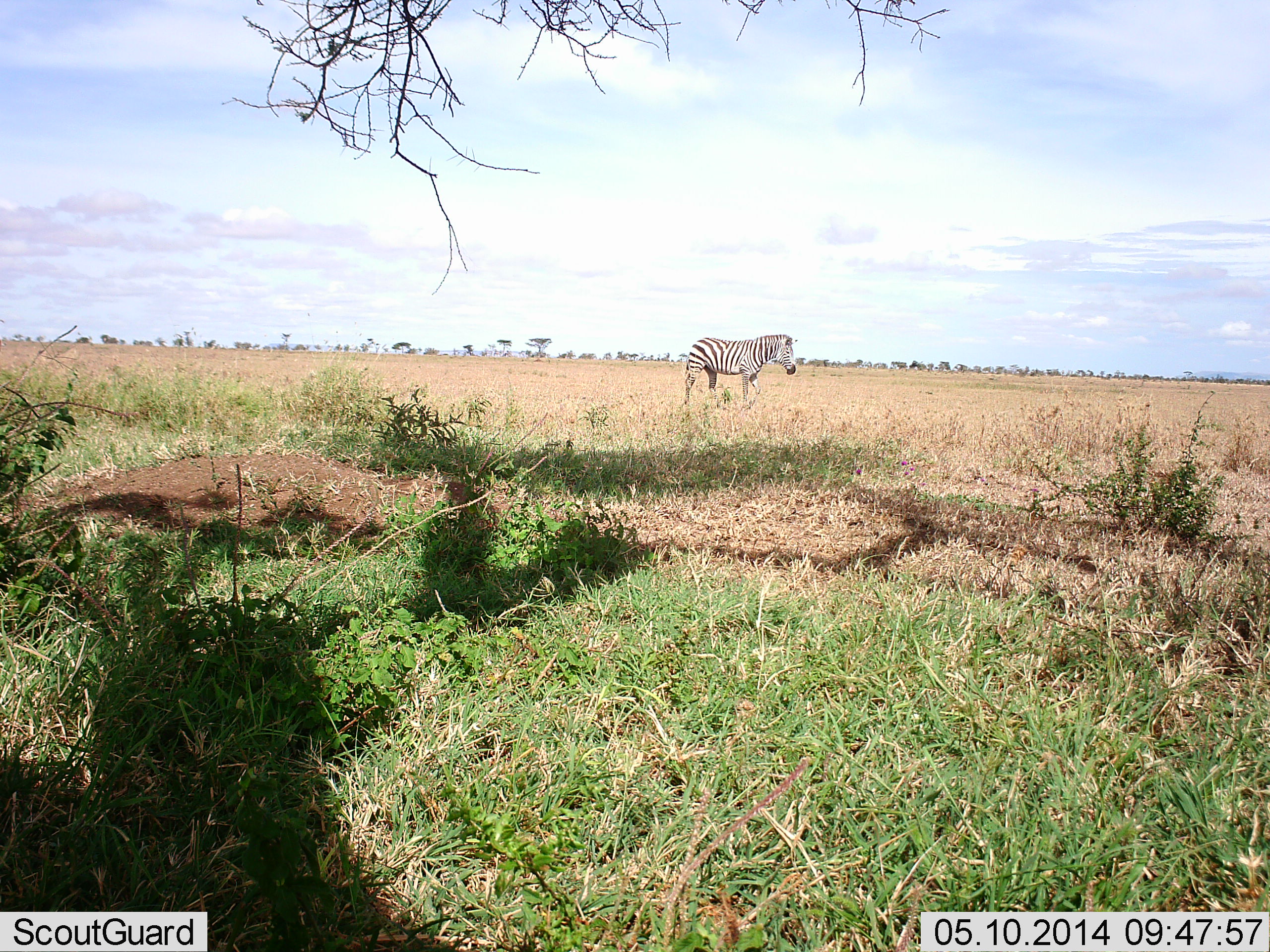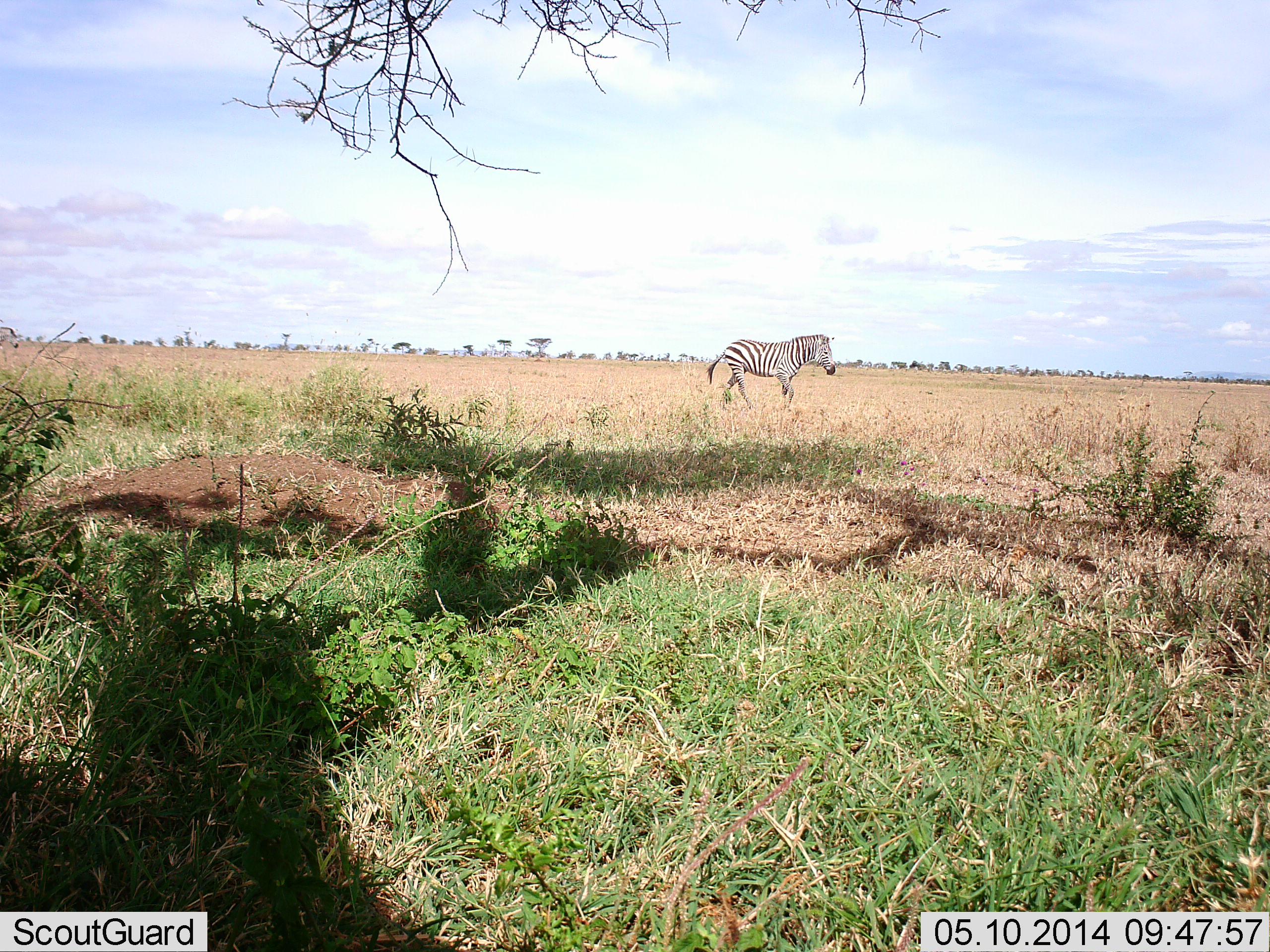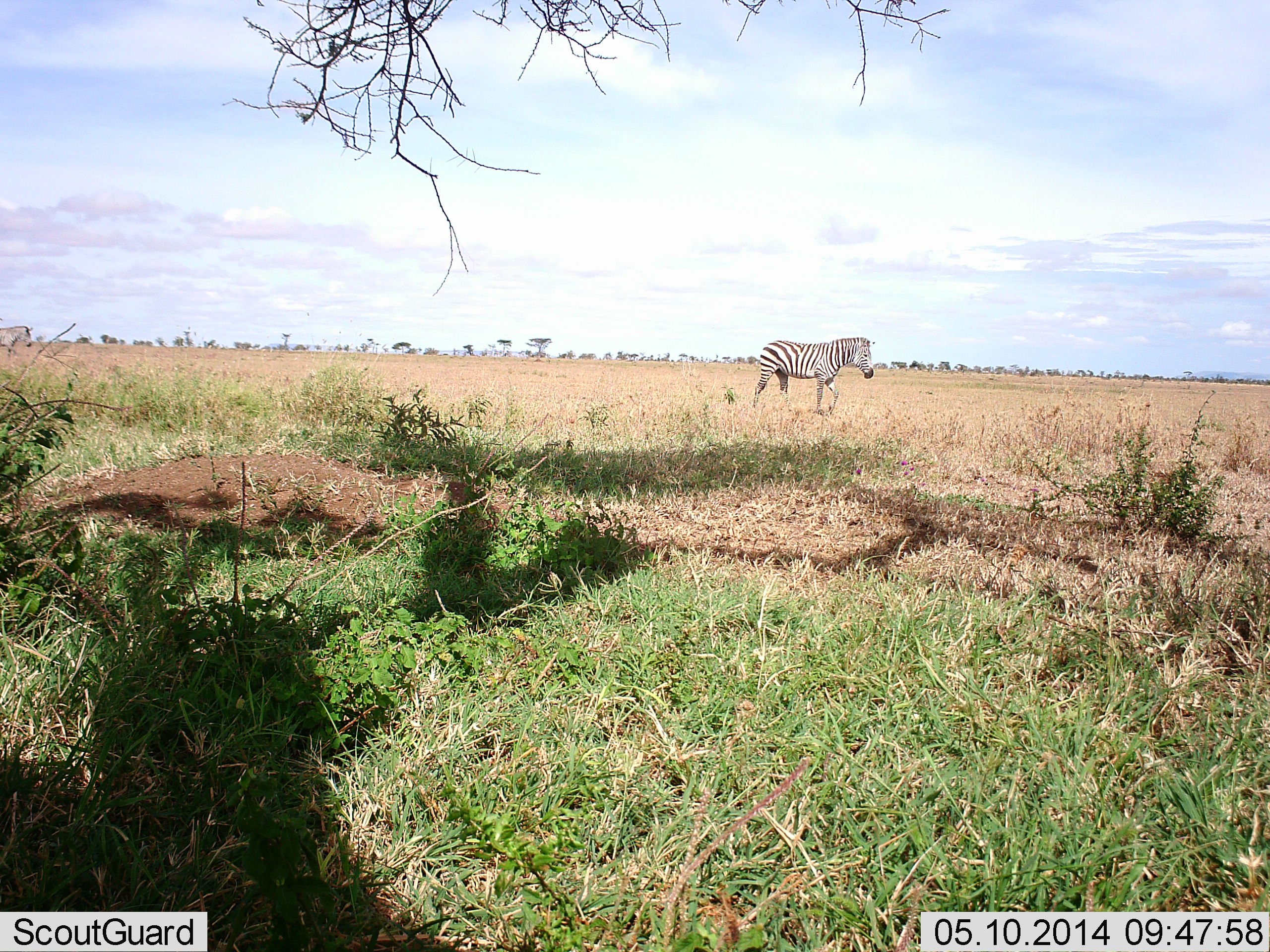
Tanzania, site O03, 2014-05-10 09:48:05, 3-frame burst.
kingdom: Animalia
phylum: Chordata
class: Mammalia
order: Perissodactyla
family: Equidae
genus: Equus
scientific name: Equus quagga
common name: plains zebra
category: zebra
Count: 2.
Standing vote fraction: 20%.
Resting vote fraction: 0%.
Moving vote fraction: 90%.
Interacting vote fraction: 0%.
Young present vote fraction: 0%.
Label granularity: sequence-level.